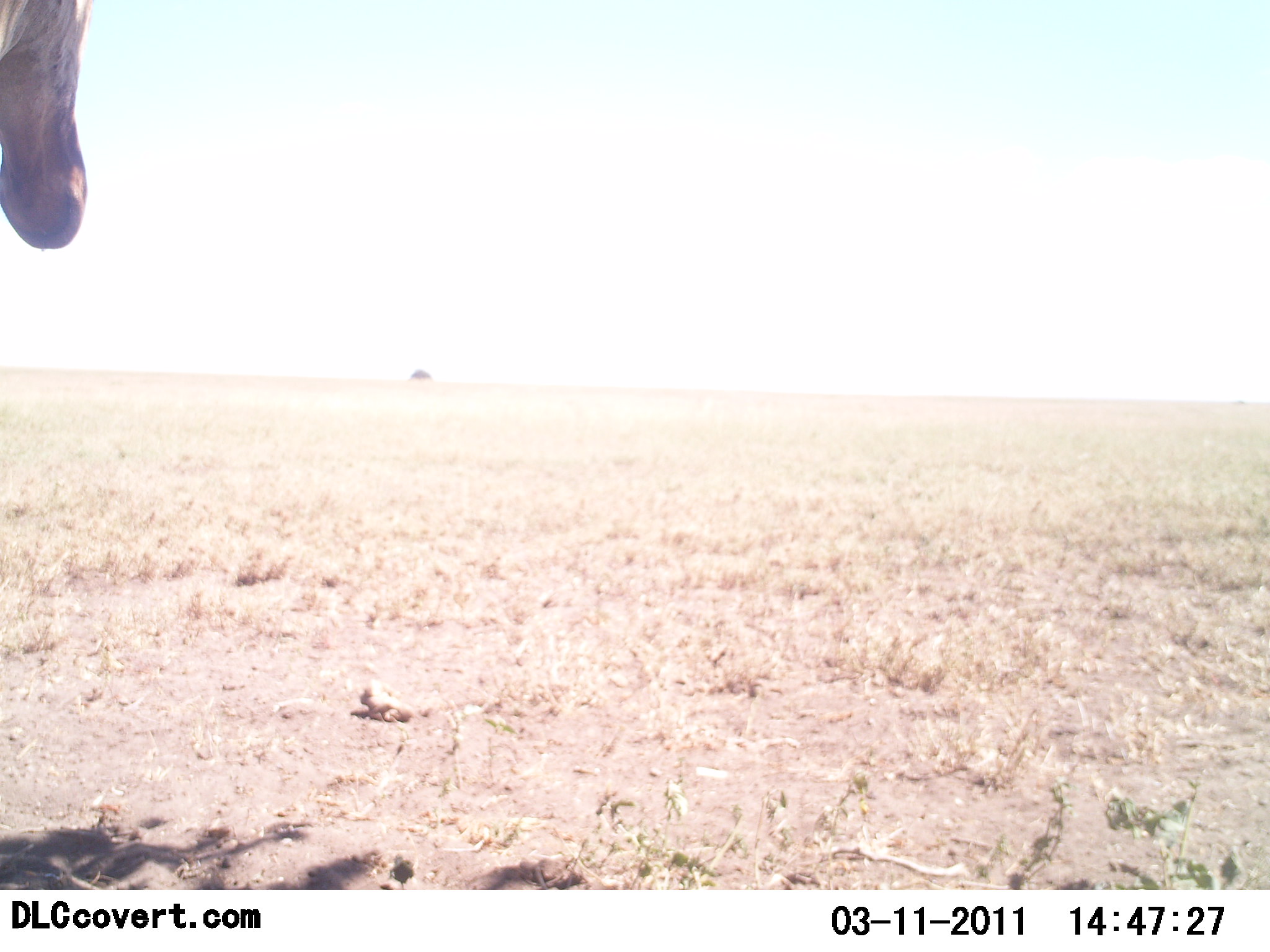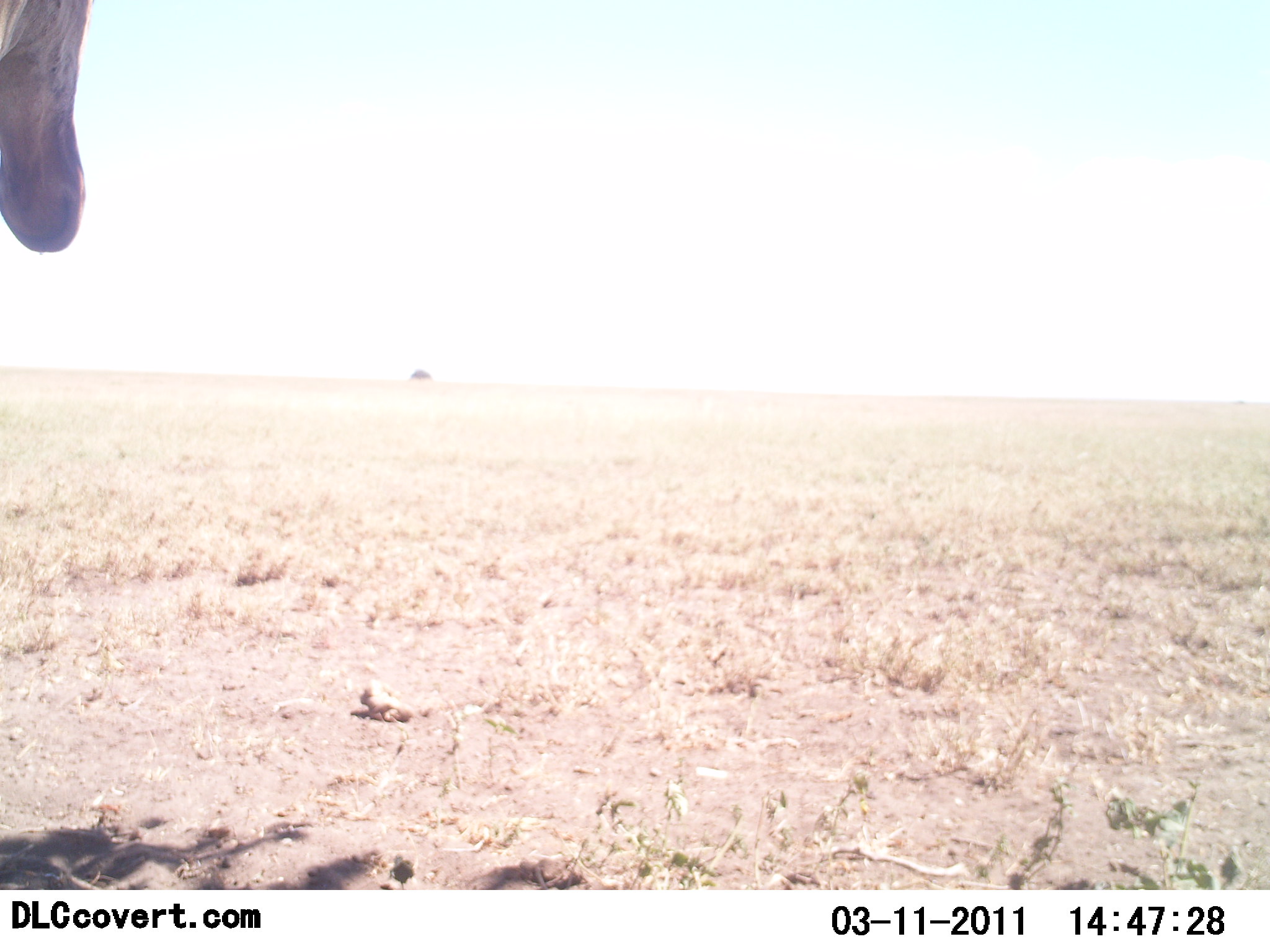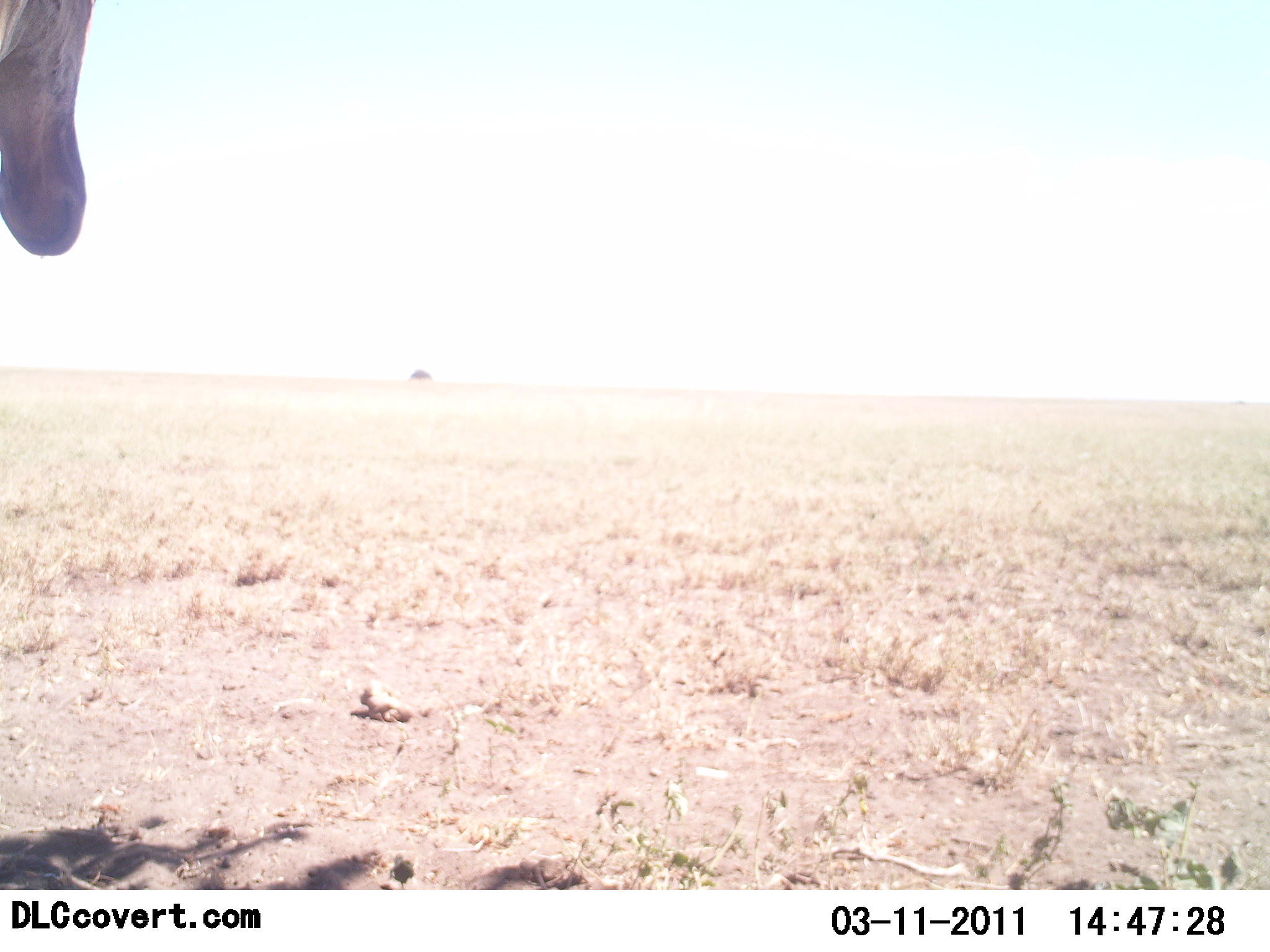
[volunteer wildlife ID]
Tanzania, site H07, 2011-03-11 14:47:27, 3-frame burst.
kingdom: Animalia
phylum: Chordata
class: Mammalia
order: Artiodactyla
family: Giraffidae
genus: Giraffa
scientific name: Giraffa camelopardalis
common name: giraffe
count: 1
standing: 100%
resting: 20%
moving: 0%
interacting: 0%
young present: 0%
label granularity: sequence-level